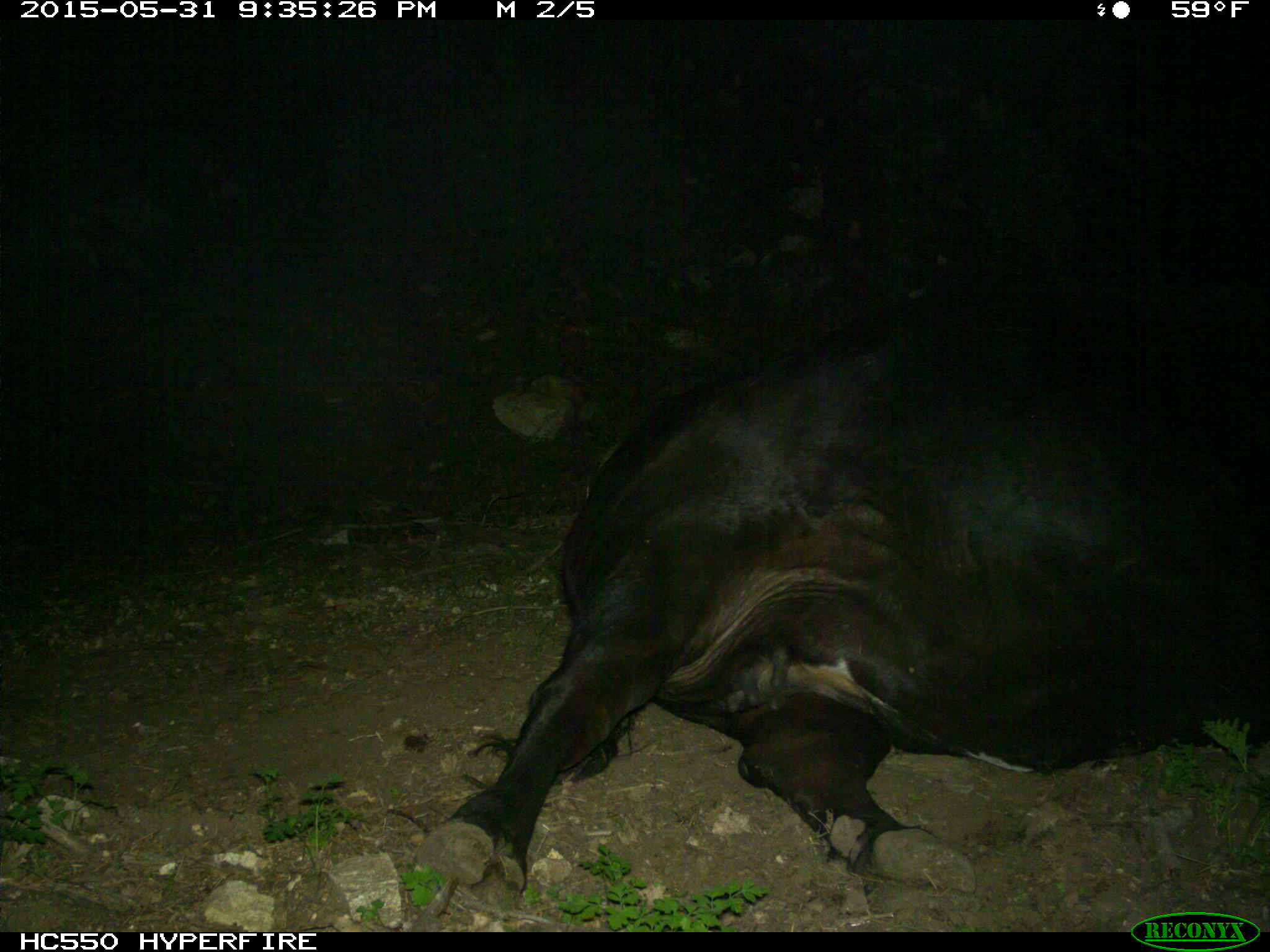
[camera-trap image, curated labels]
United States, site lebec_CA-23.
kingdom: Animalia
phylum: Chordata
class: Mammalia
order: Artiodactyla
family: Bovidae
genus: Bos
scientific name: Bos taurus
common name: domestic cow